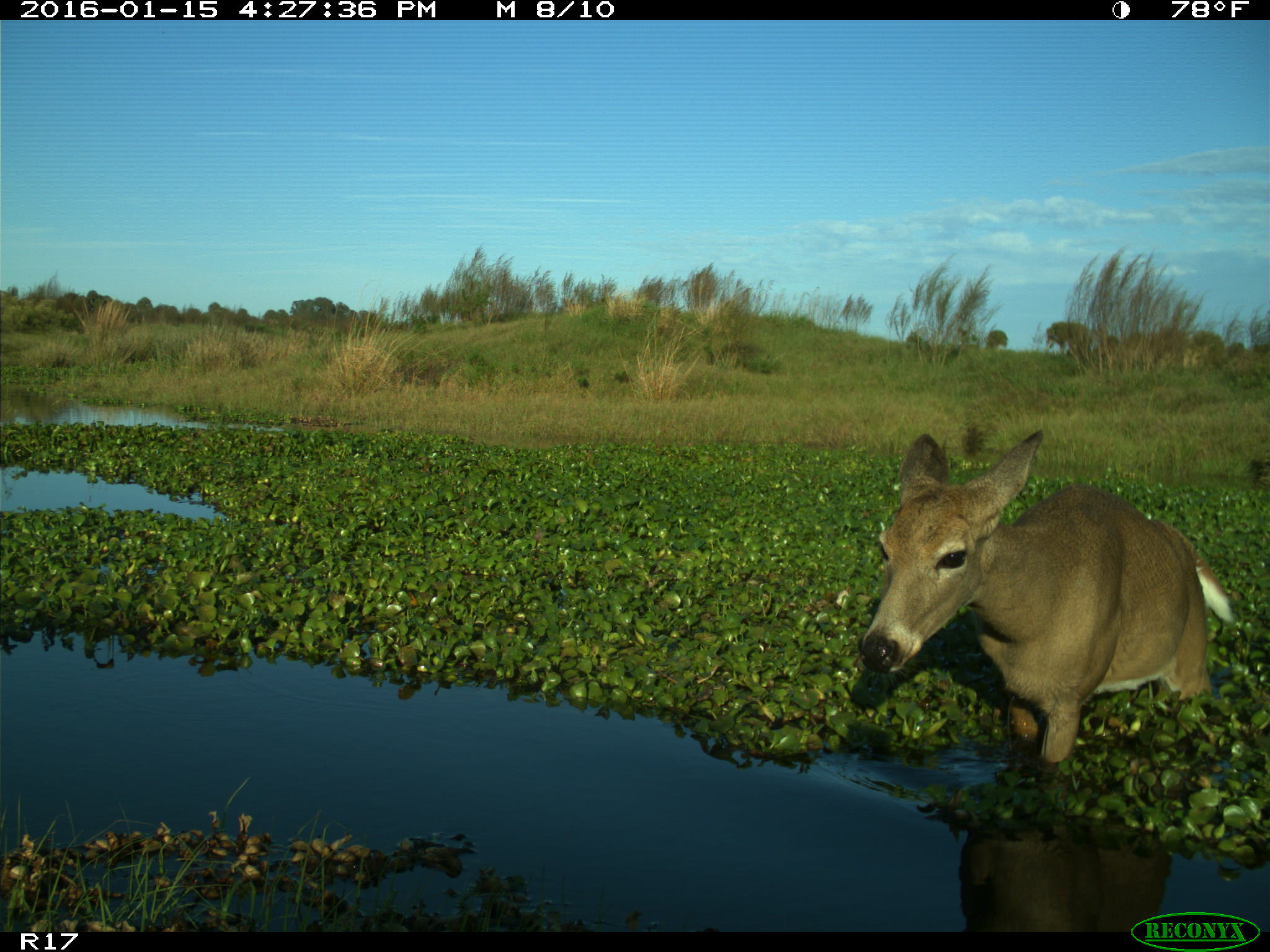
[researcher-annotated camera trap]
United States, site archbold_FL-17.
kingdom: Animalia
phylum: Chordata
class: Mammalia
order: Artiodactyla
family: Cervidae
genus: Odocoileus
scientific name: Odocoileus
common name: deer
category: unidentified deer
Unidentified deer (deer) (Odocoileus).